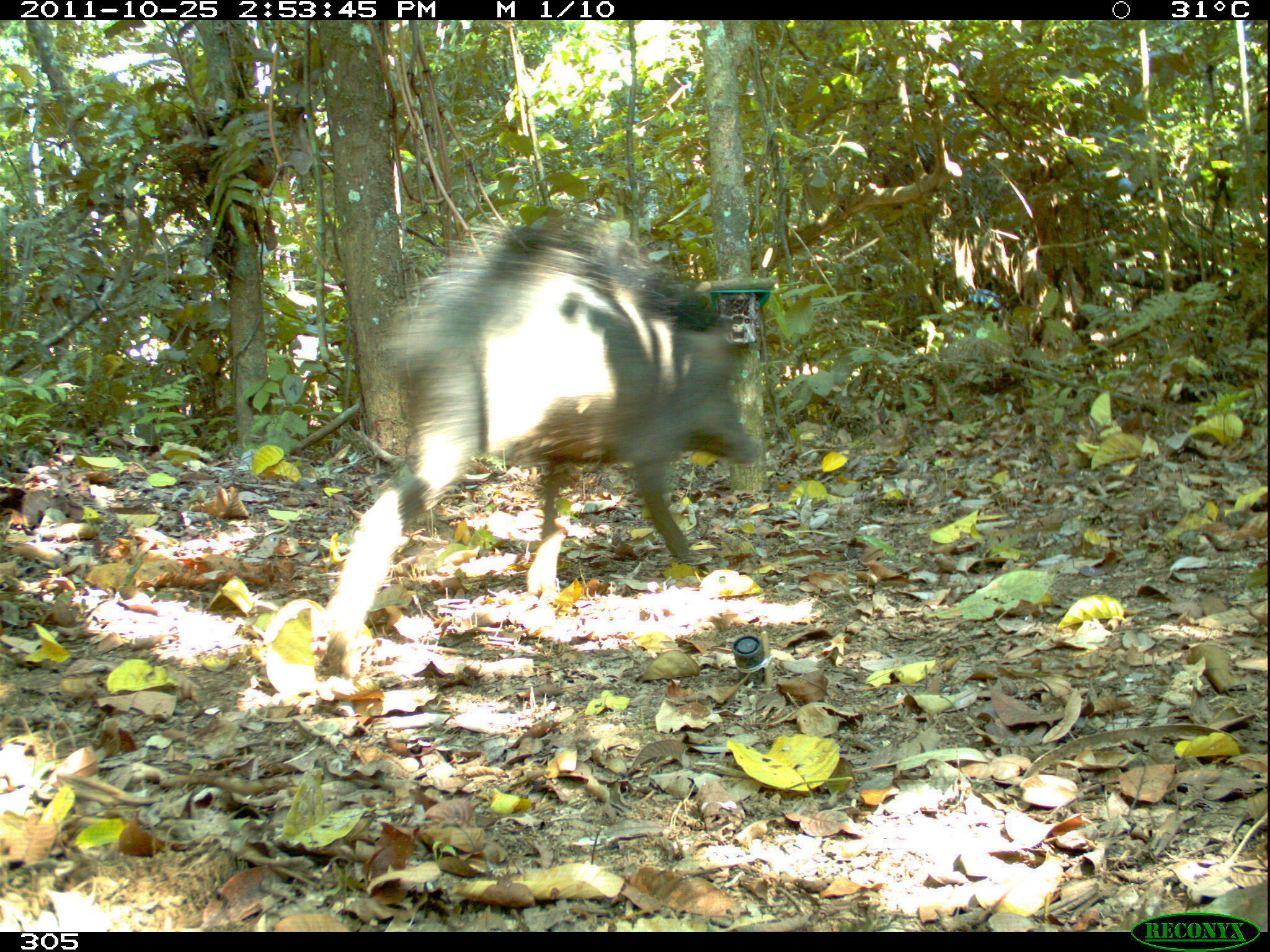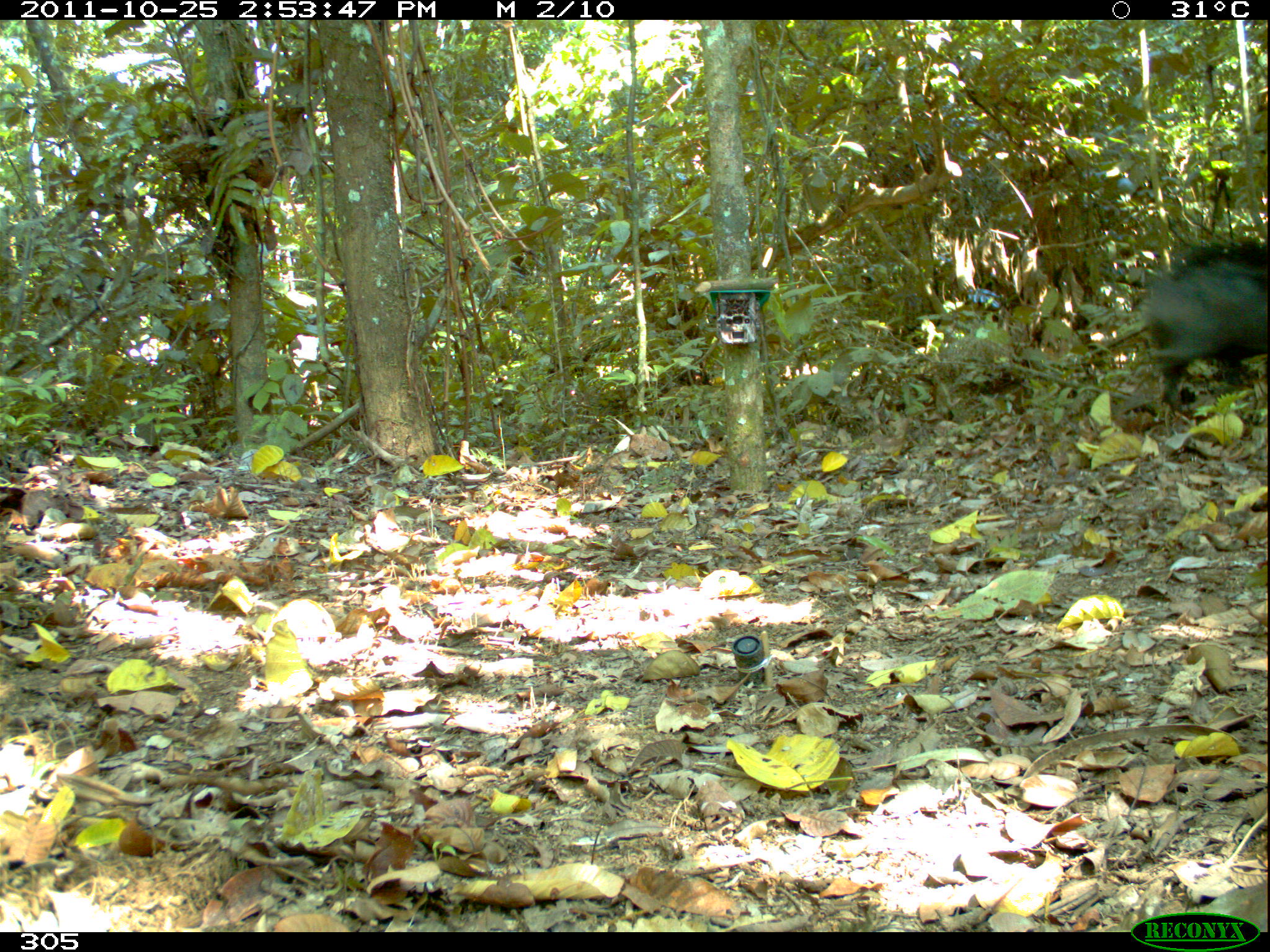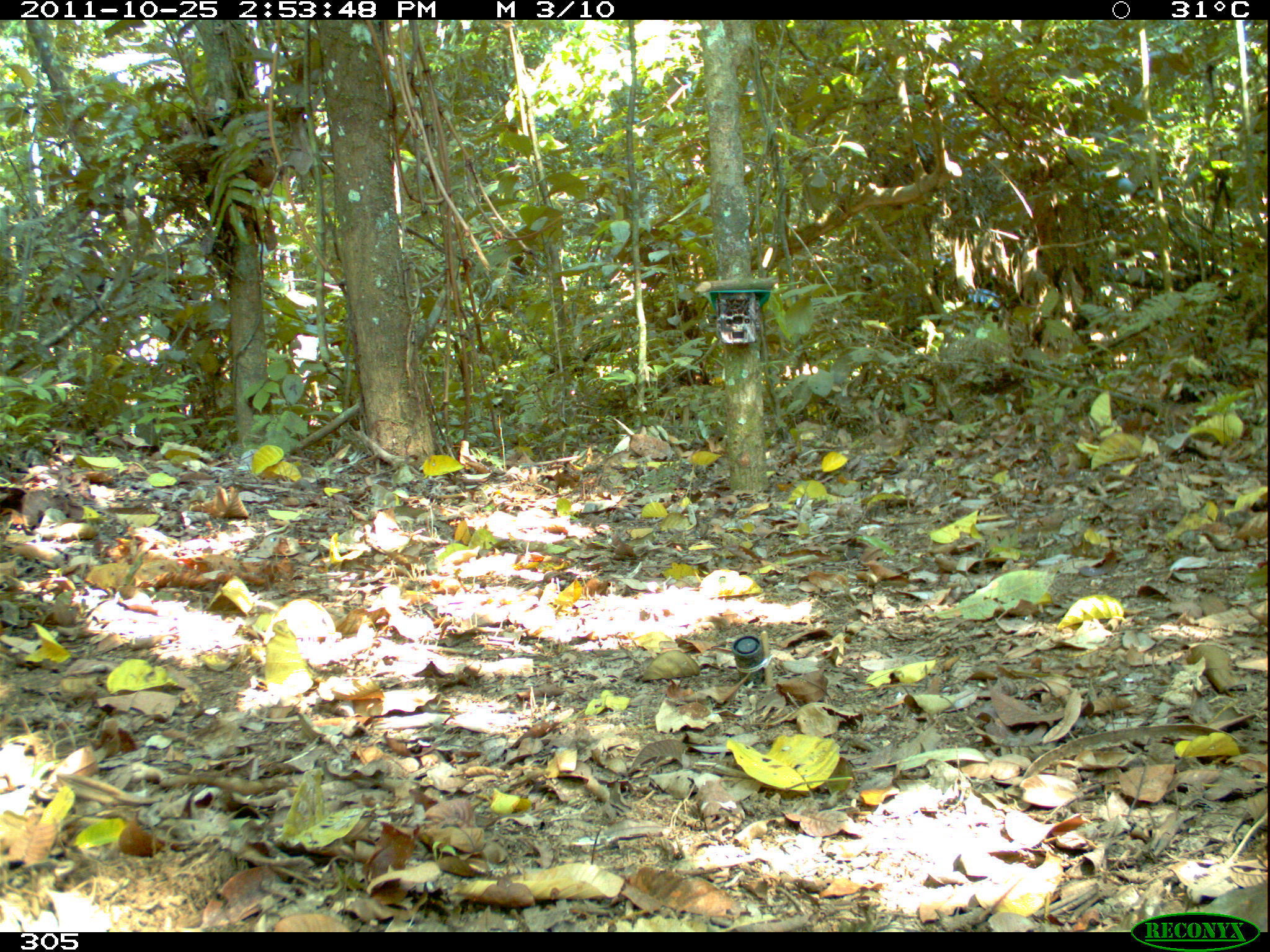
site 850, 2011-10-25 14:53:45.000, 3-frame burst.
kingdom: Animalia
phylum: Chordata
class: Mammalia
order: Artiodactyla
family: Tayassuidae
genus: Tayassu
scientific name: Tayassu pecari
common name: white-lipped peccary